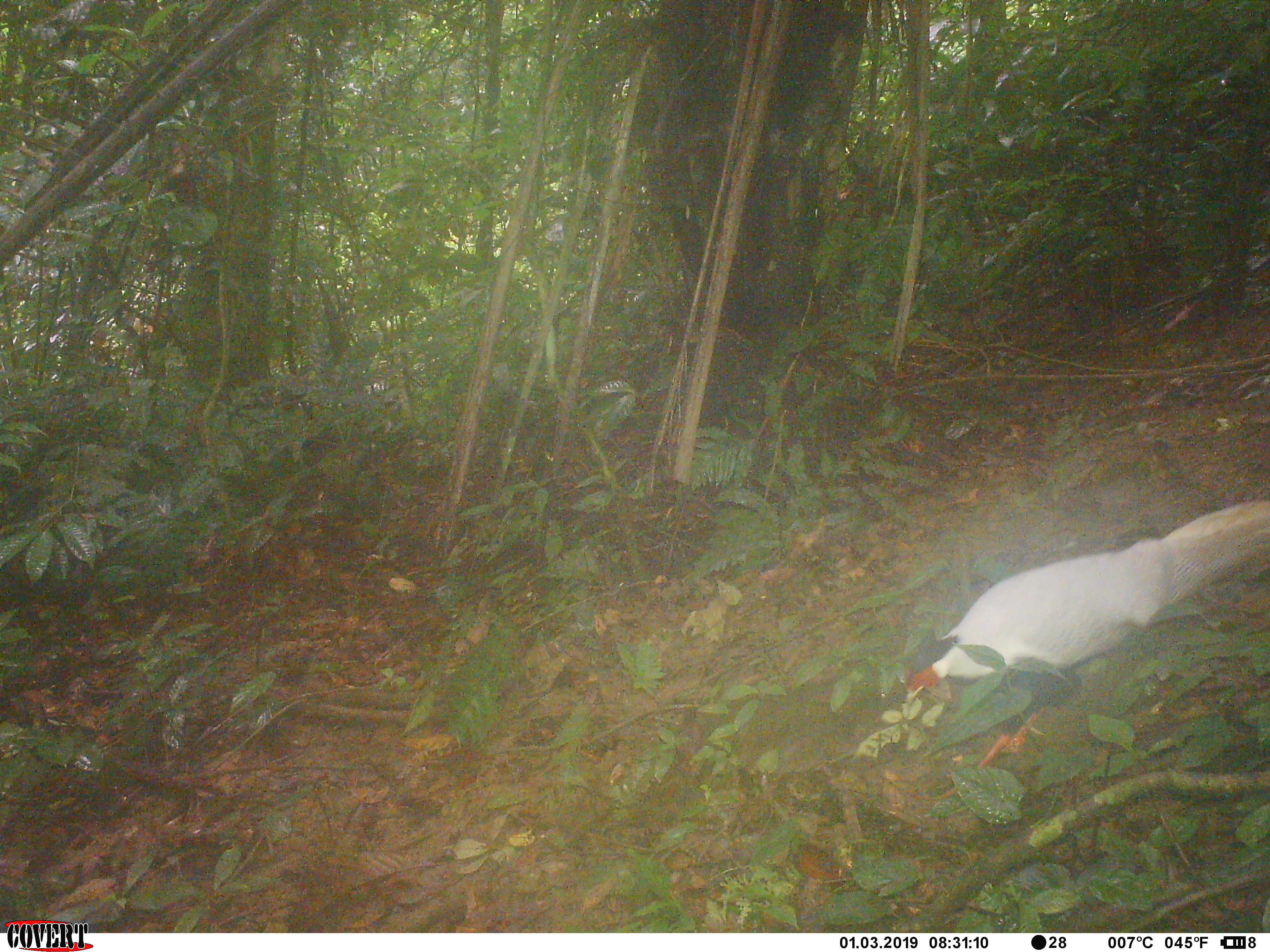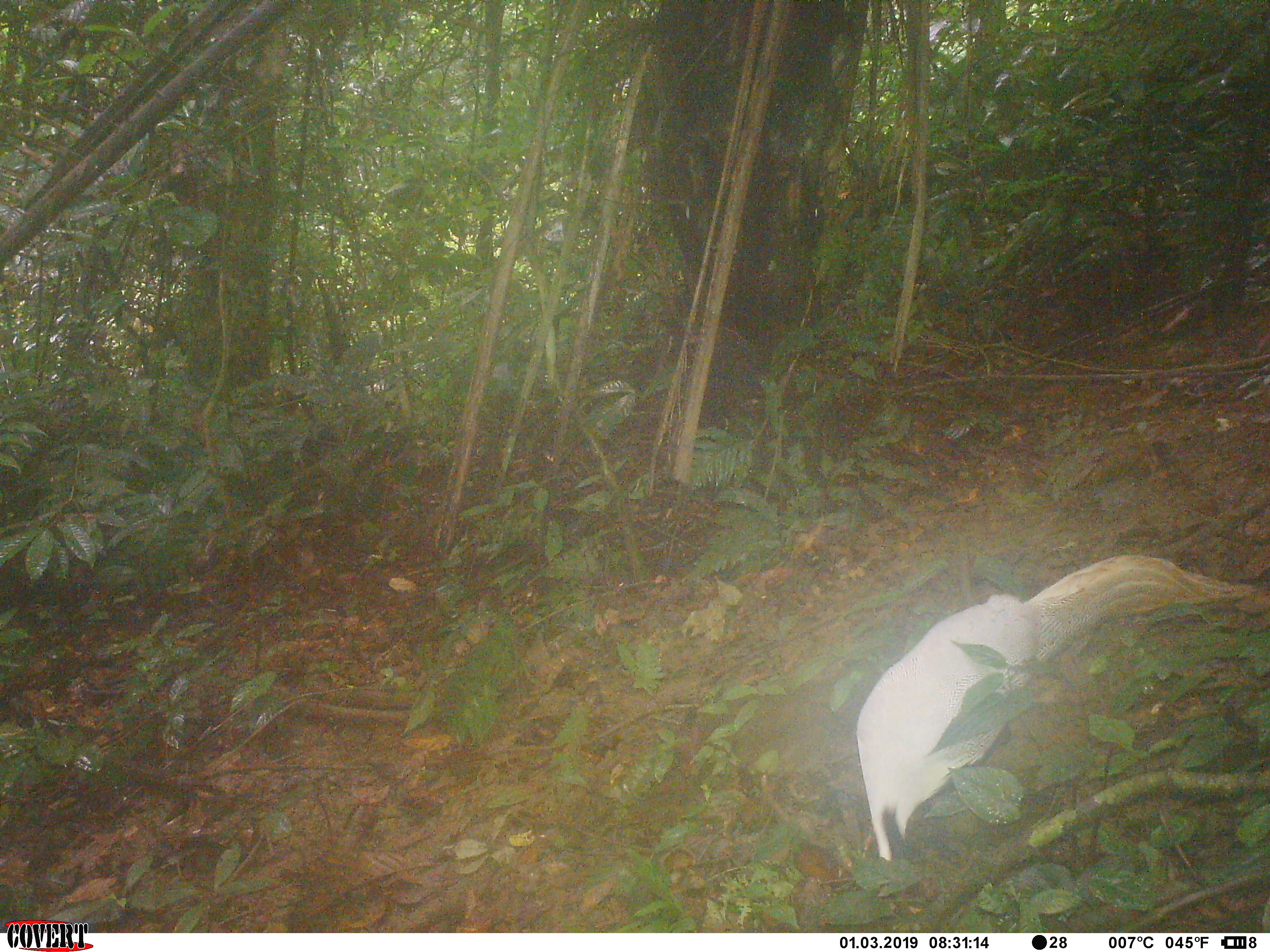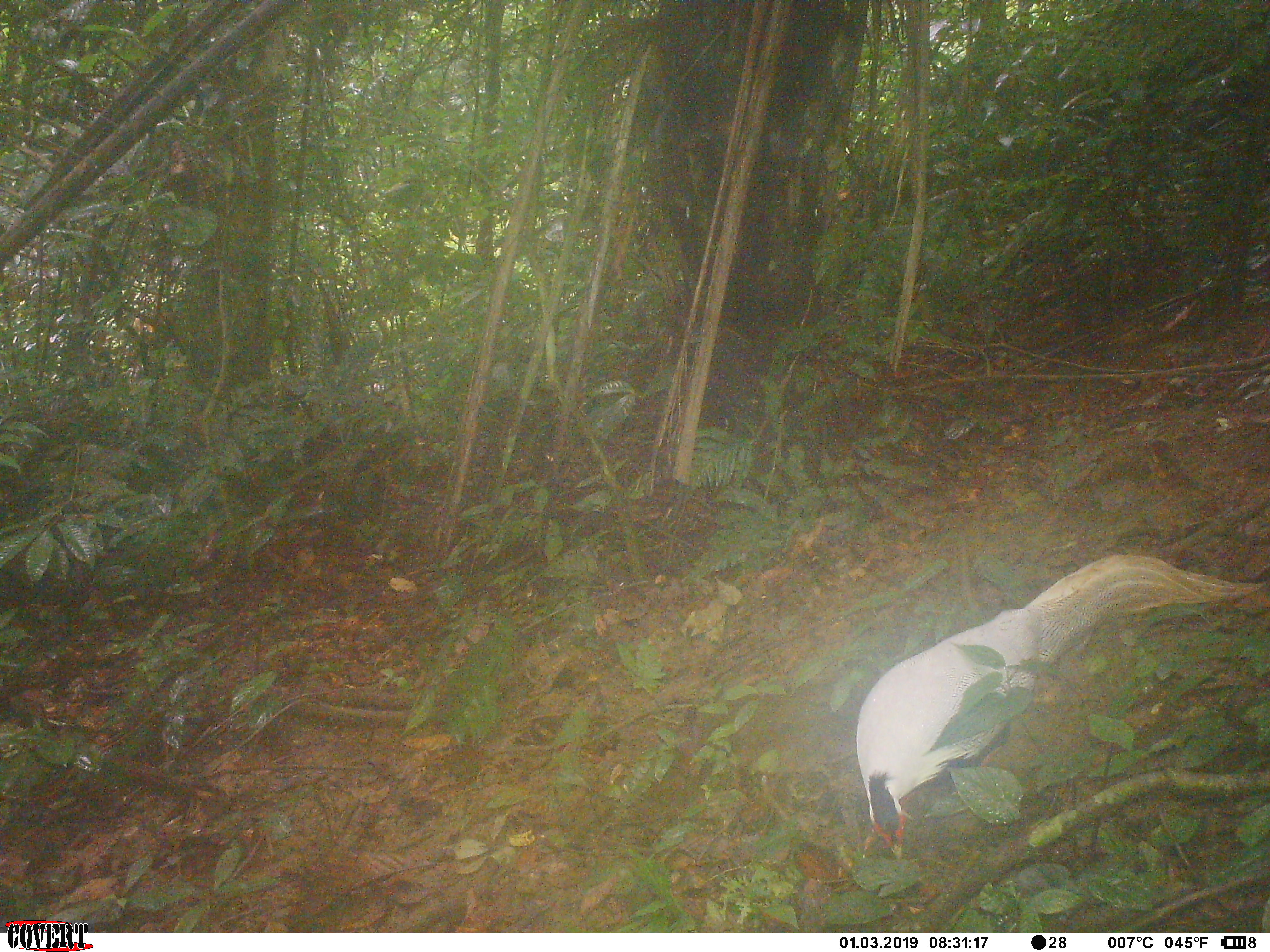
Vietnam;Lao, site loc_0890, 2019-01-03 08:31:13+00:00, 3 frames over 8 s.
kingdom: Animalia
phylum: Chordata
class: Aves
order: Galliformes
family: Phasianidae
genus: Lophura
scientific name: Lophura nycthemera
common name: silver pheasant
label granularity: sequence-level